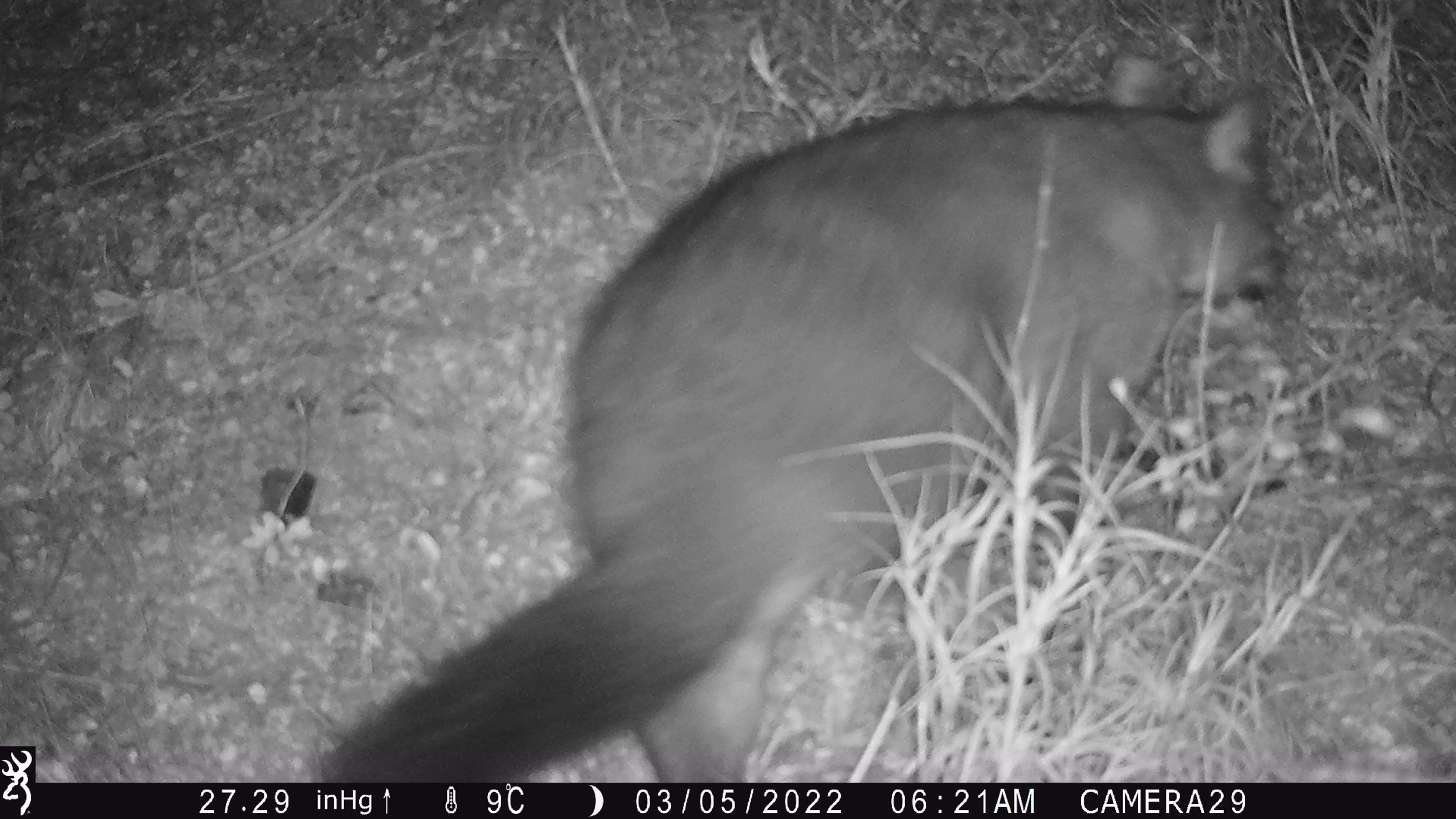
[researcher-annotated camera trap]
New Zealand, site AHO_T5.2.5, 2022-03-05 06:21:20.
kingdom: Animalia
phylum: Chordata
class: Mammalia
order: Diprotodontia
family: Phalangeridae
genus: Trichosurus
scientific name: Trichosurus vulpecula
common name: common brushtail possum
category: possum